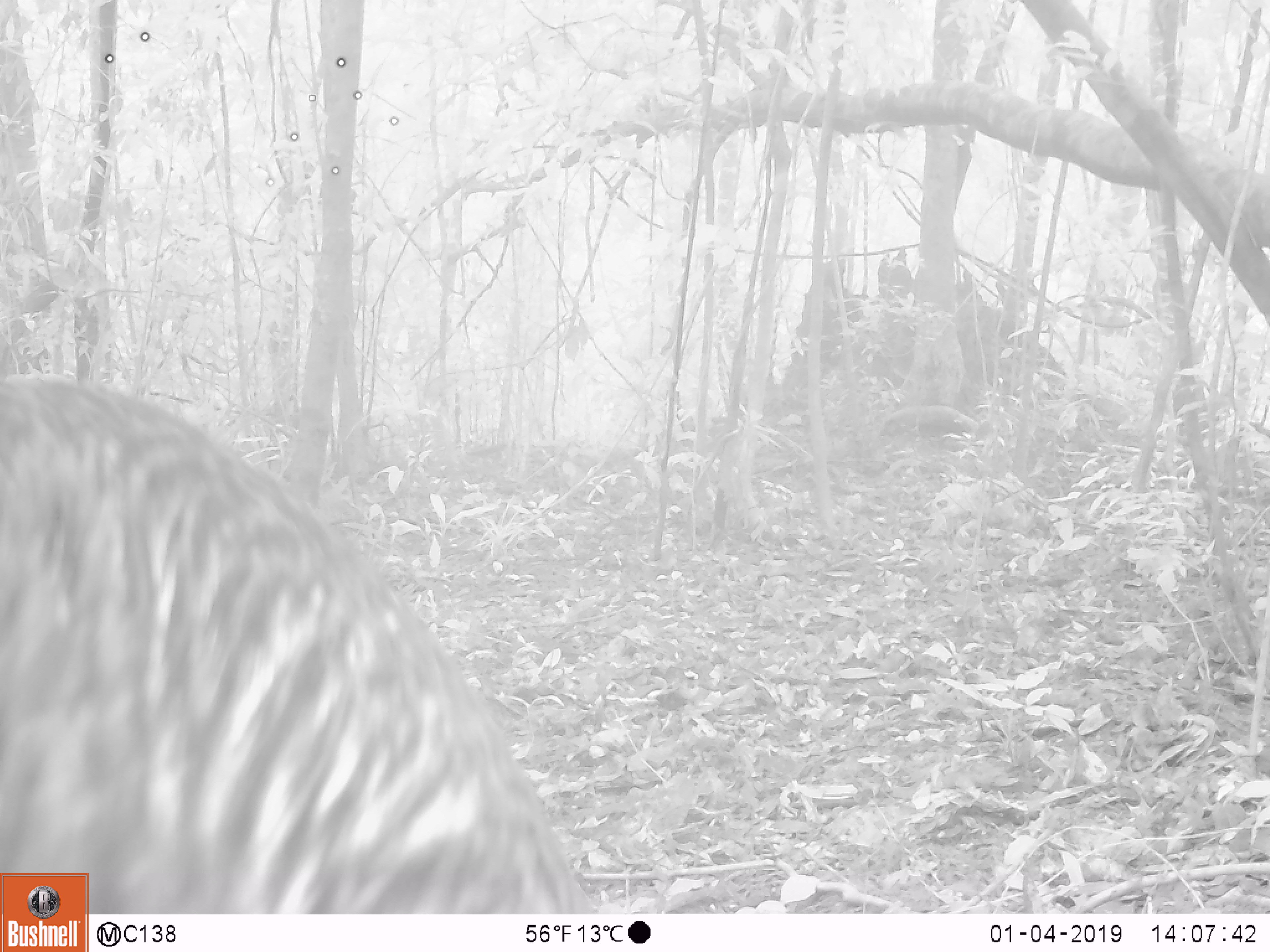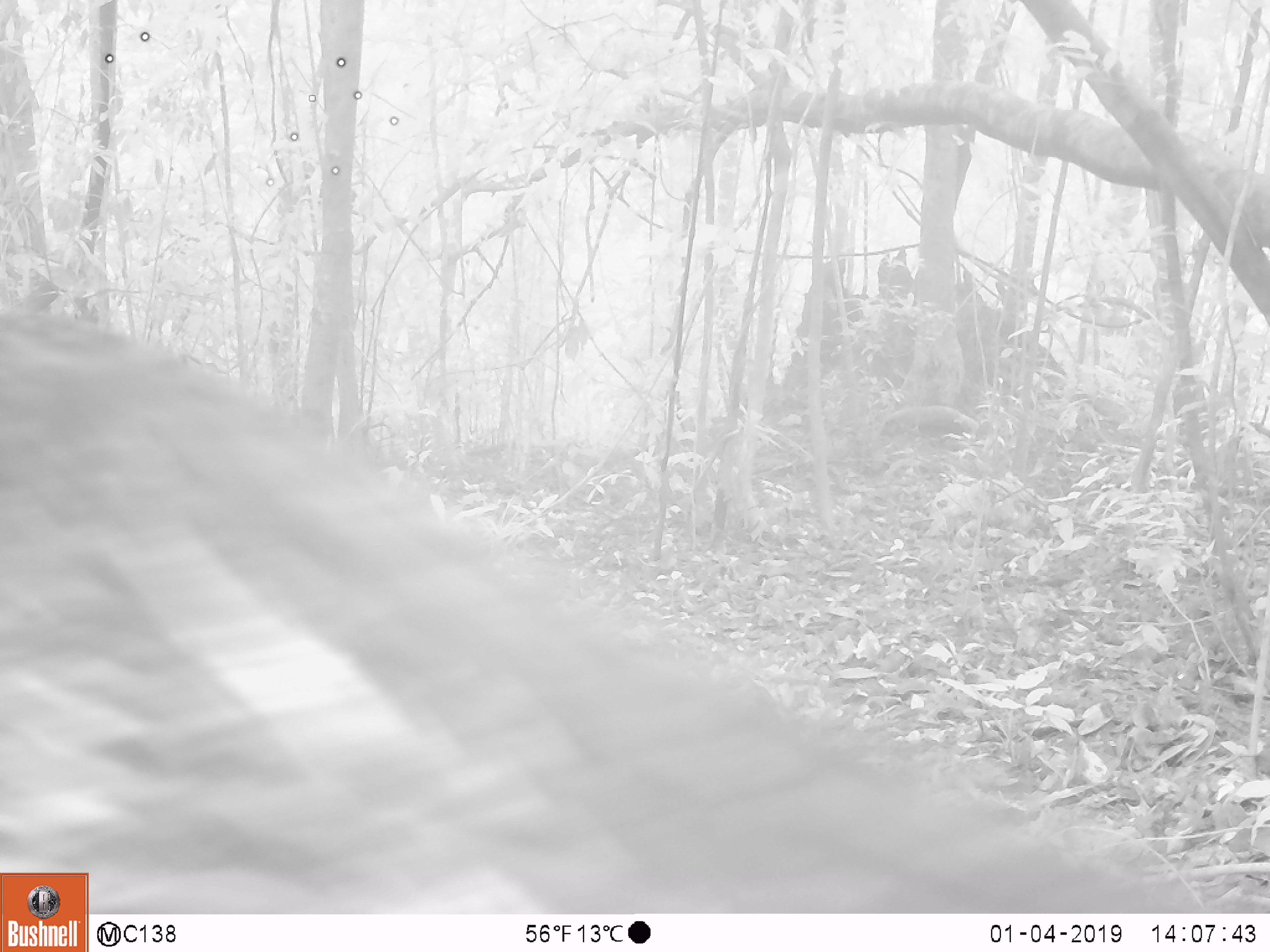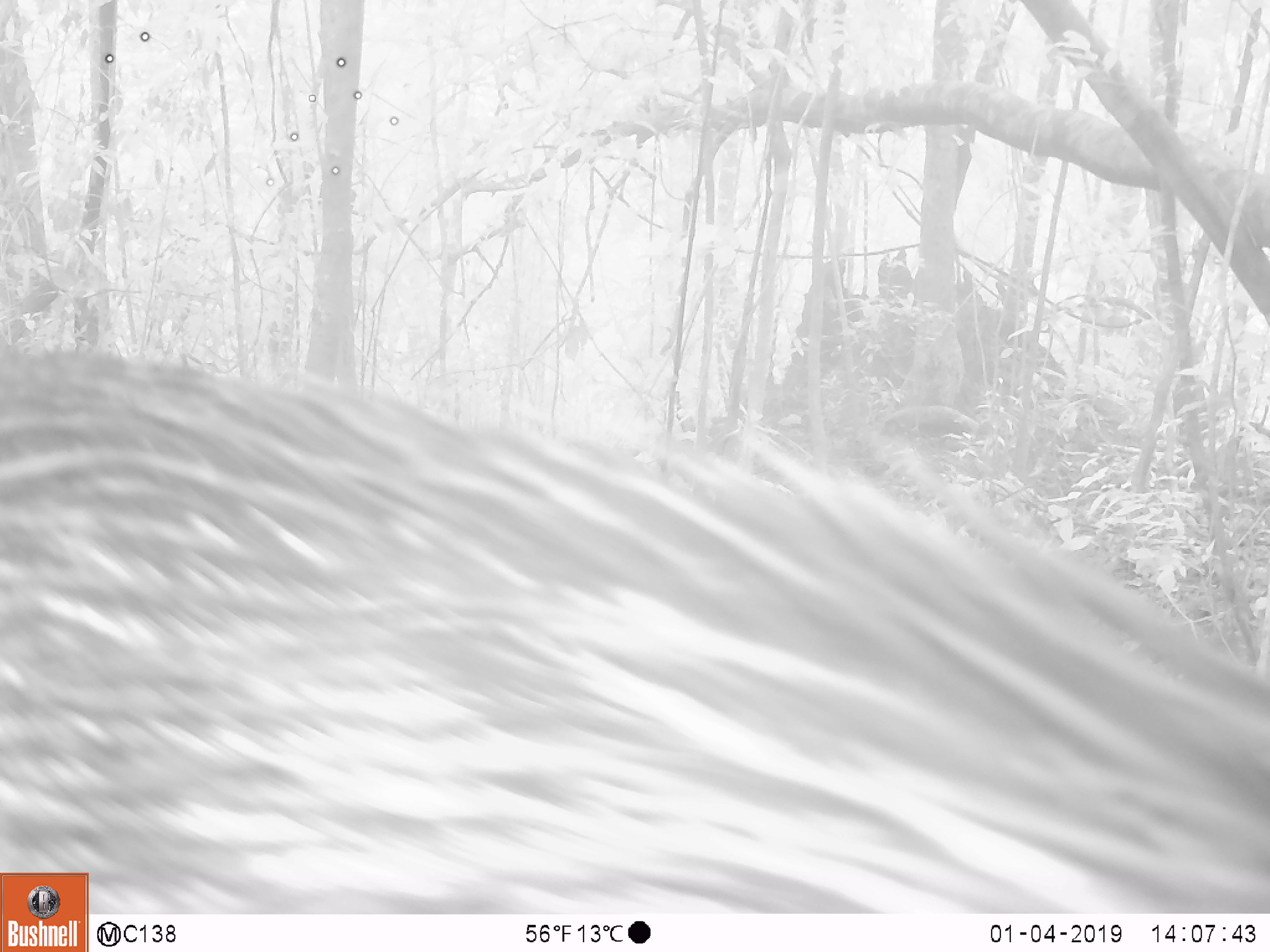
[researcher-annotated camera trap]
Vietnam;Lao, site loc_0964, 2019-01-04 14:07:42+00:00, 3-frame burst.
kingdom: Animalia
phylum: Chordata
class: Mammalia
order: Artiodactyla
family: Suidae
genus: Sus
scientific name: Sus scrofa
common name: eurasian wild pig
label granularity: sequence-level